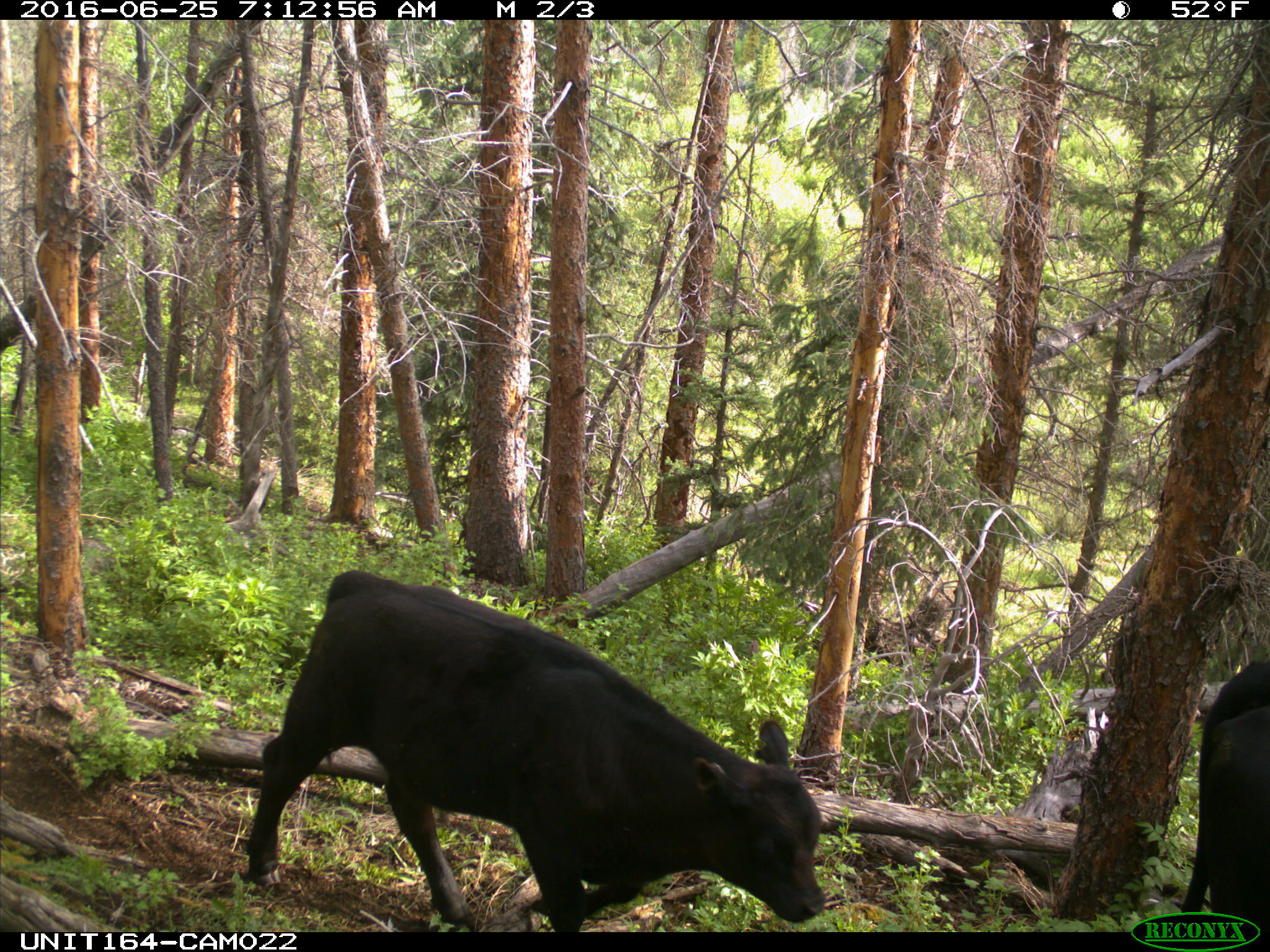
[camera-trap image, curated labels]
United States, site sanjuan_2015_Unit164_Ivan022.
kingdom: Animalia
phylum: Chordata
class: Mammalia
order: Artiodactyla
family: Bovidae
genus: Bos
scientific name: Bos taurus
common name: domestic cow